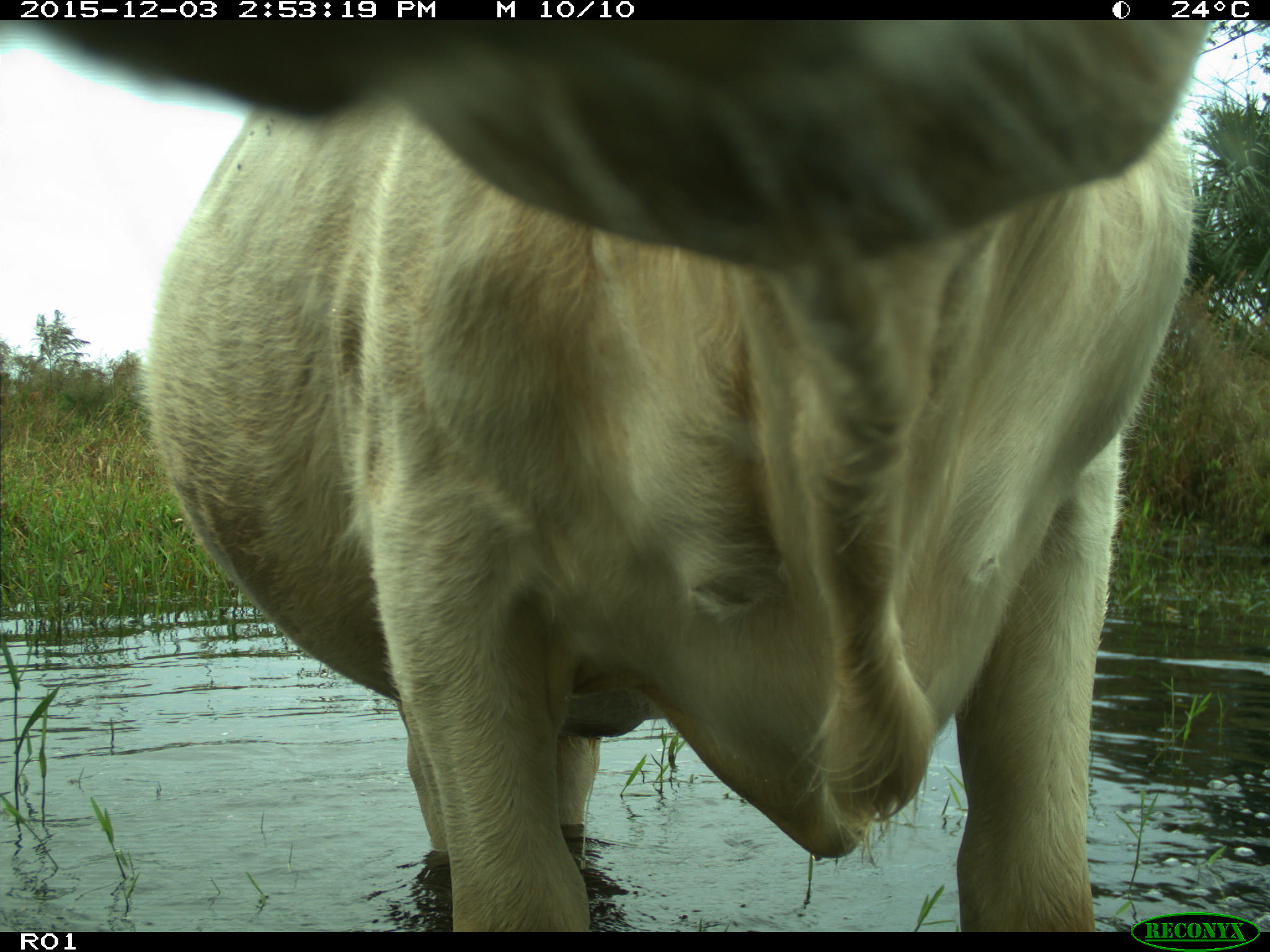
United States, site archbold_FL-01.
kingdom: Animalia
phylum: Chordata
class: Mammalia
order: Artiodactyla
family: Bovidae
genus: Bos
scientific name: Bos taurus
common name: domestic cow